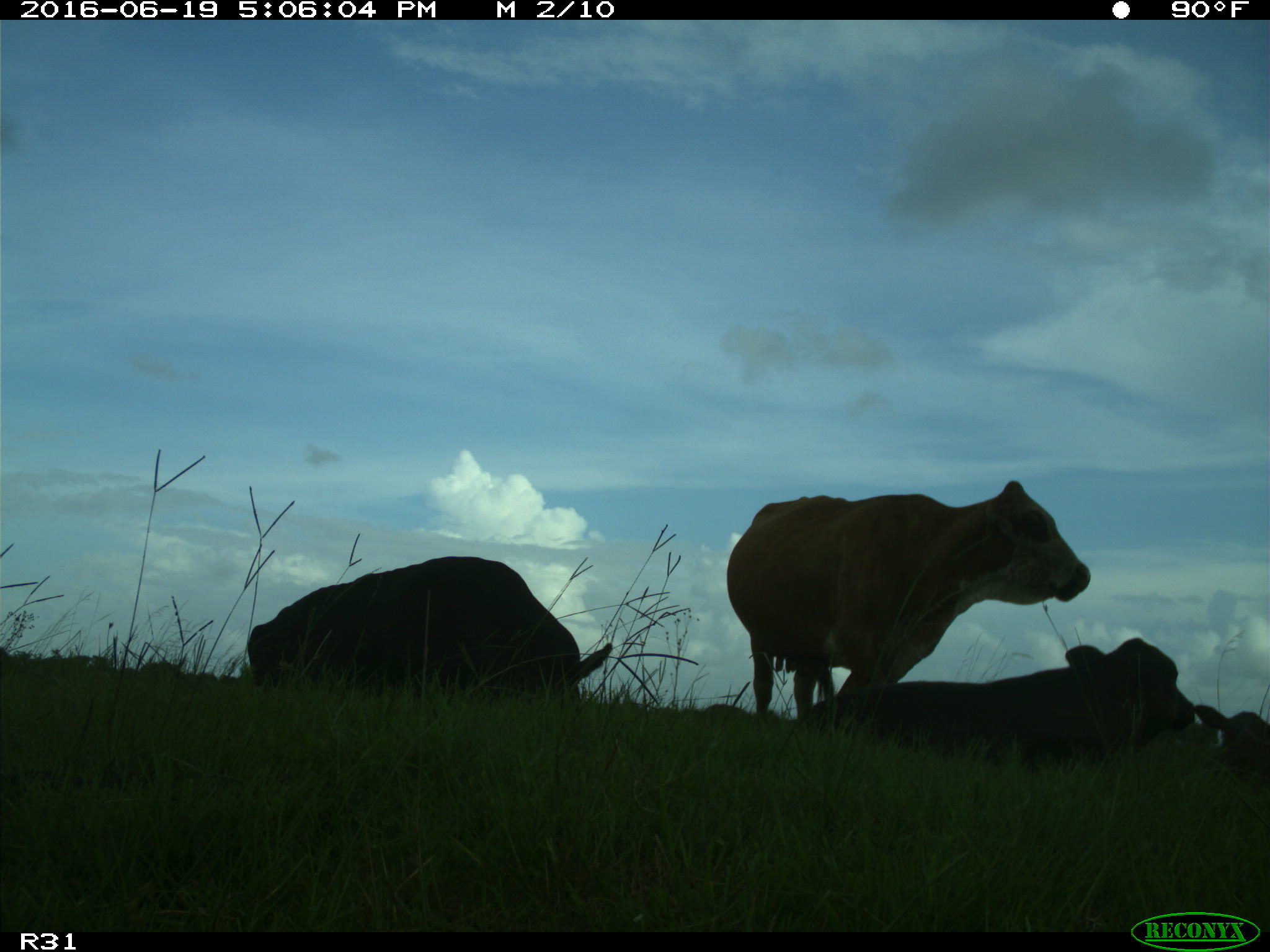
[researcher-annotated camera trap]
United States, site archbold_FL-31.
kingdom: Animalia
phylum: Chordata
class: Mammalia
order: Artiodactyla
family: Bovidae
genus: Bos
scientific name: Bos taurus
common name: domestic cow